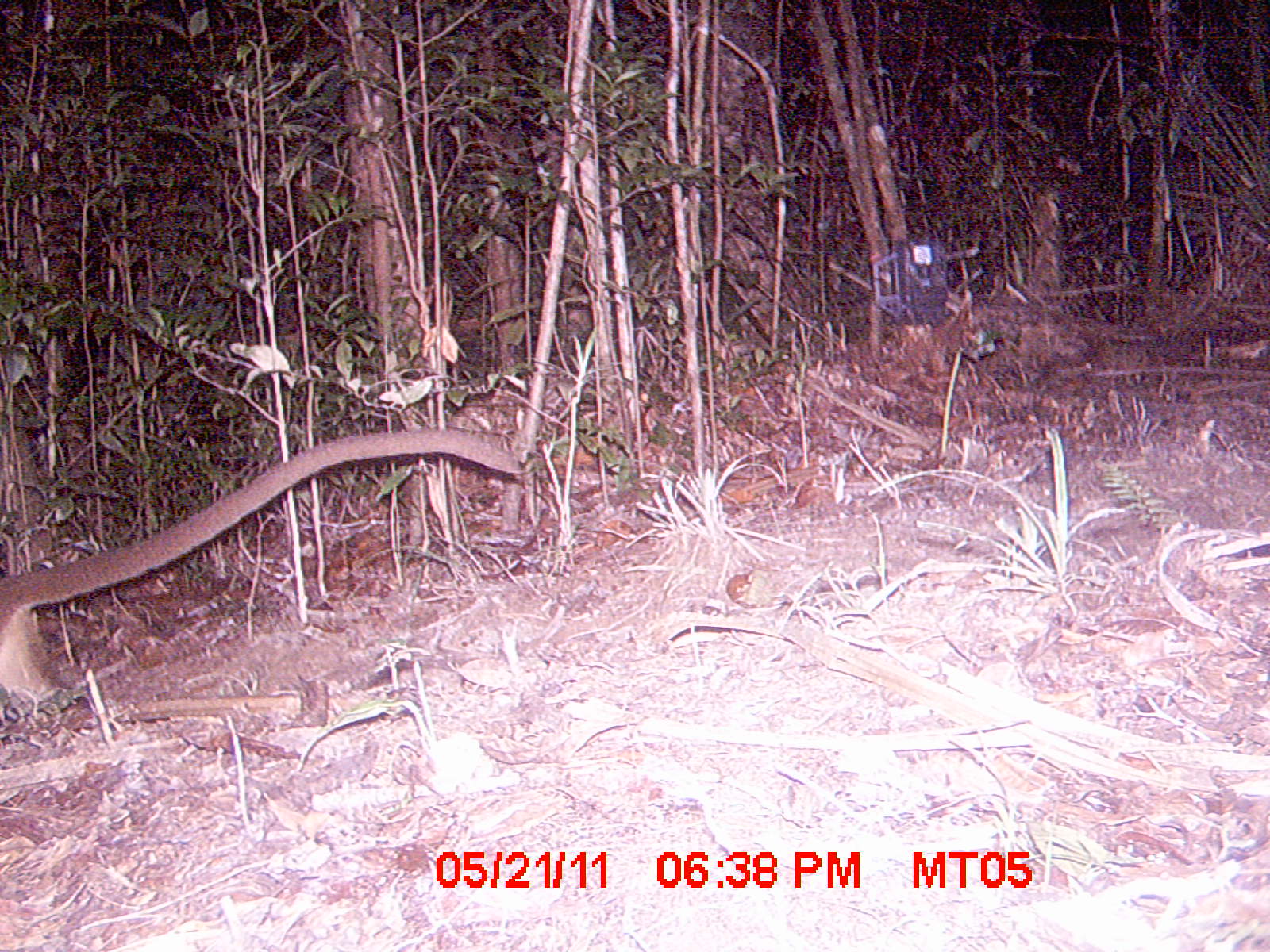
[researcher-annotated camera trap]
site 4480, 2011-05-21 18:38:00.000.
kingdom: Animalia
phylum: Chordata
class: Mammalia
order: Carnivora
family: Eupleridae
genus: Cryptoprocta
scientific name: Cryptoprocta ferox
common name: fossa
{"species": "Cryptoprocta ferox (fossa)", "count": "1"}